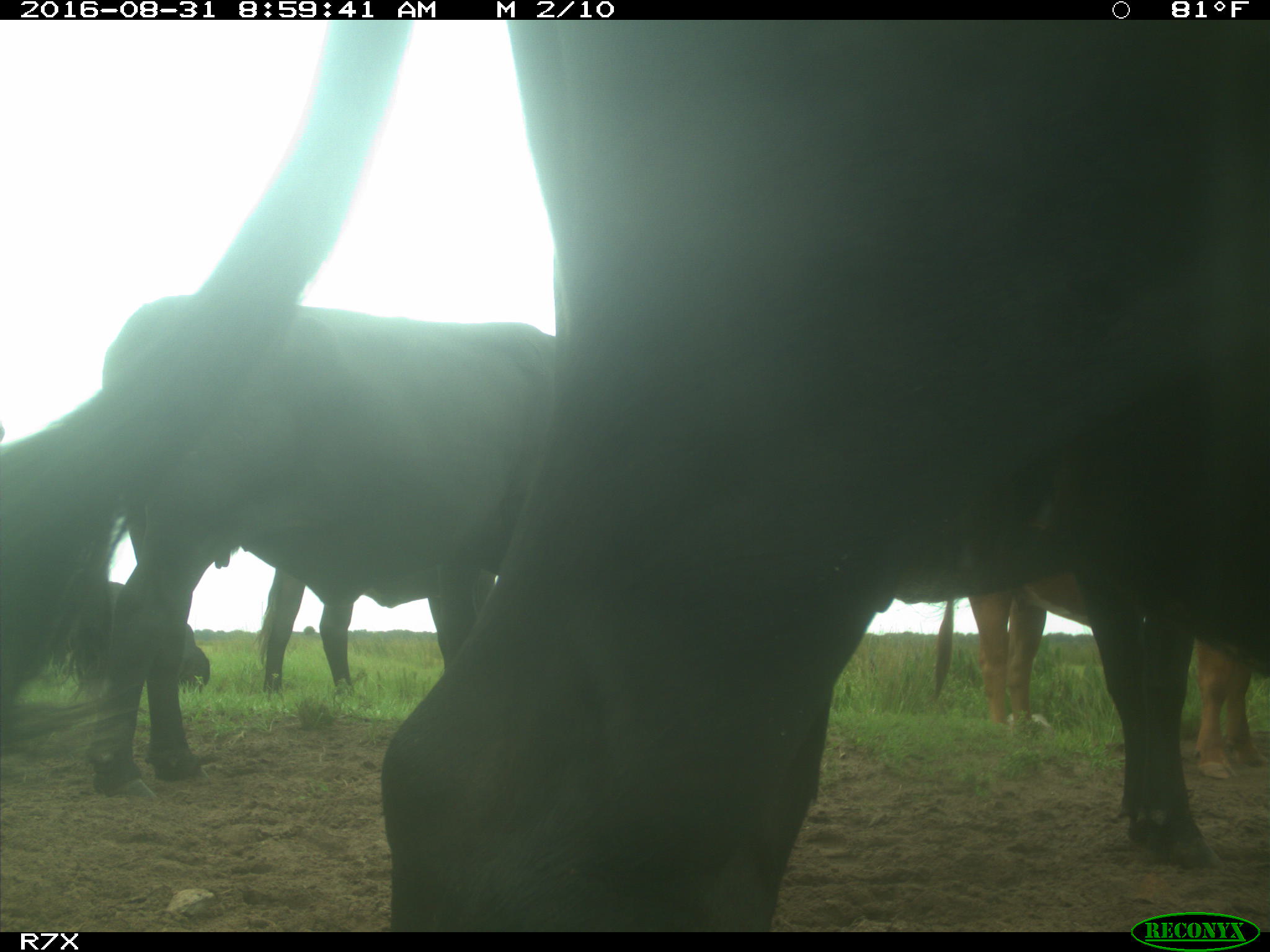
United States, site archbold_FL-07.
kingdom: Animalia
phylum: Chordata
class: Mammalia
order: Artiodactyla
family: Bovidae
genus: Bos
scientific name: Bos taurus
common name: domestic cow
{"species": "Bos taurus (domestic cow)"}